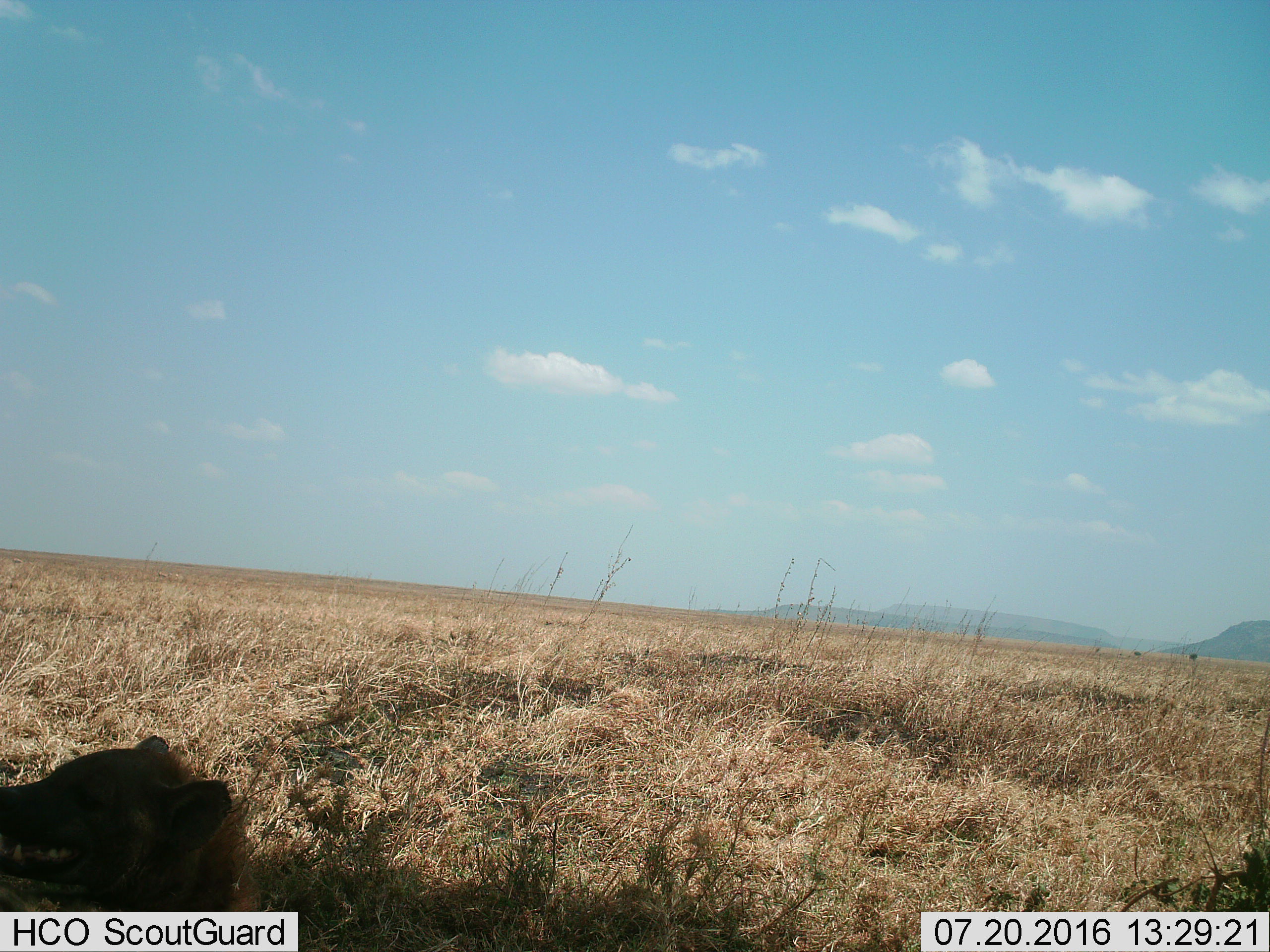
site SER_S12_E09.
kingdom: Animalia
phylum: Chordata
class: Mammalia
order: Carnivora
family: Hyaenidae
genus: Crocuta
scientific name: Crocuta crocuta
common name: spotted hyena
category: hyenaspotted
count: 1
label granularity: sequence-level